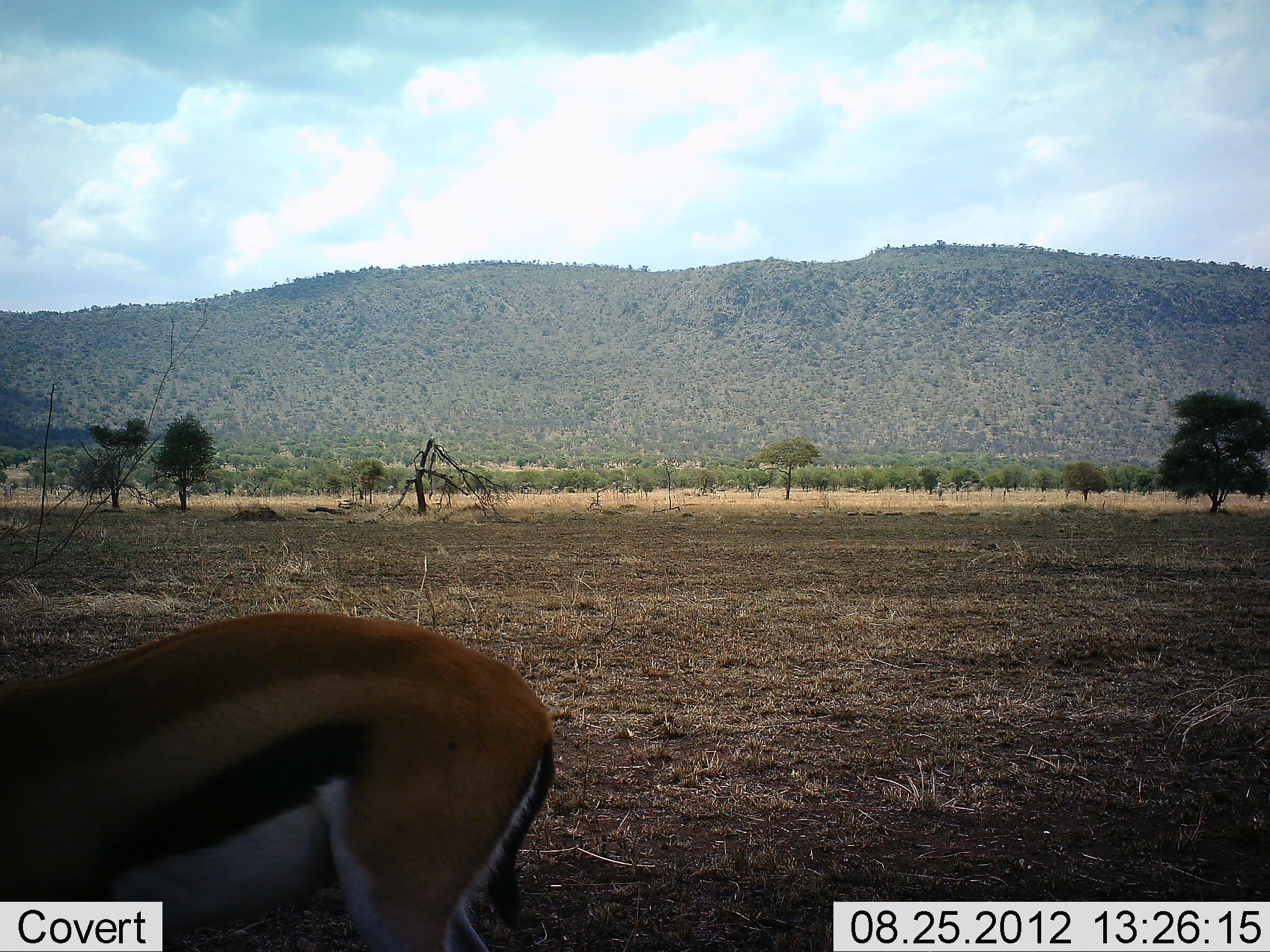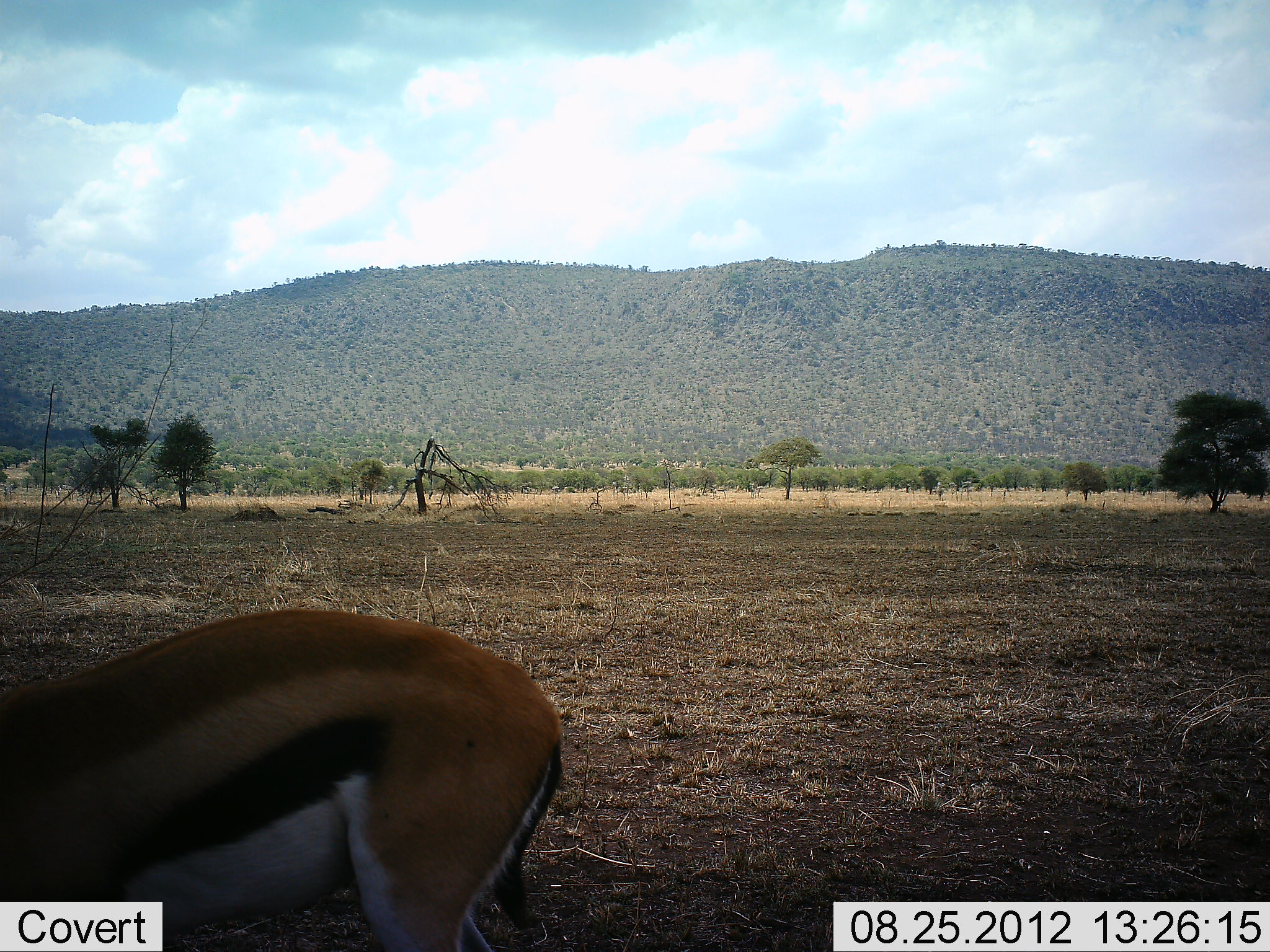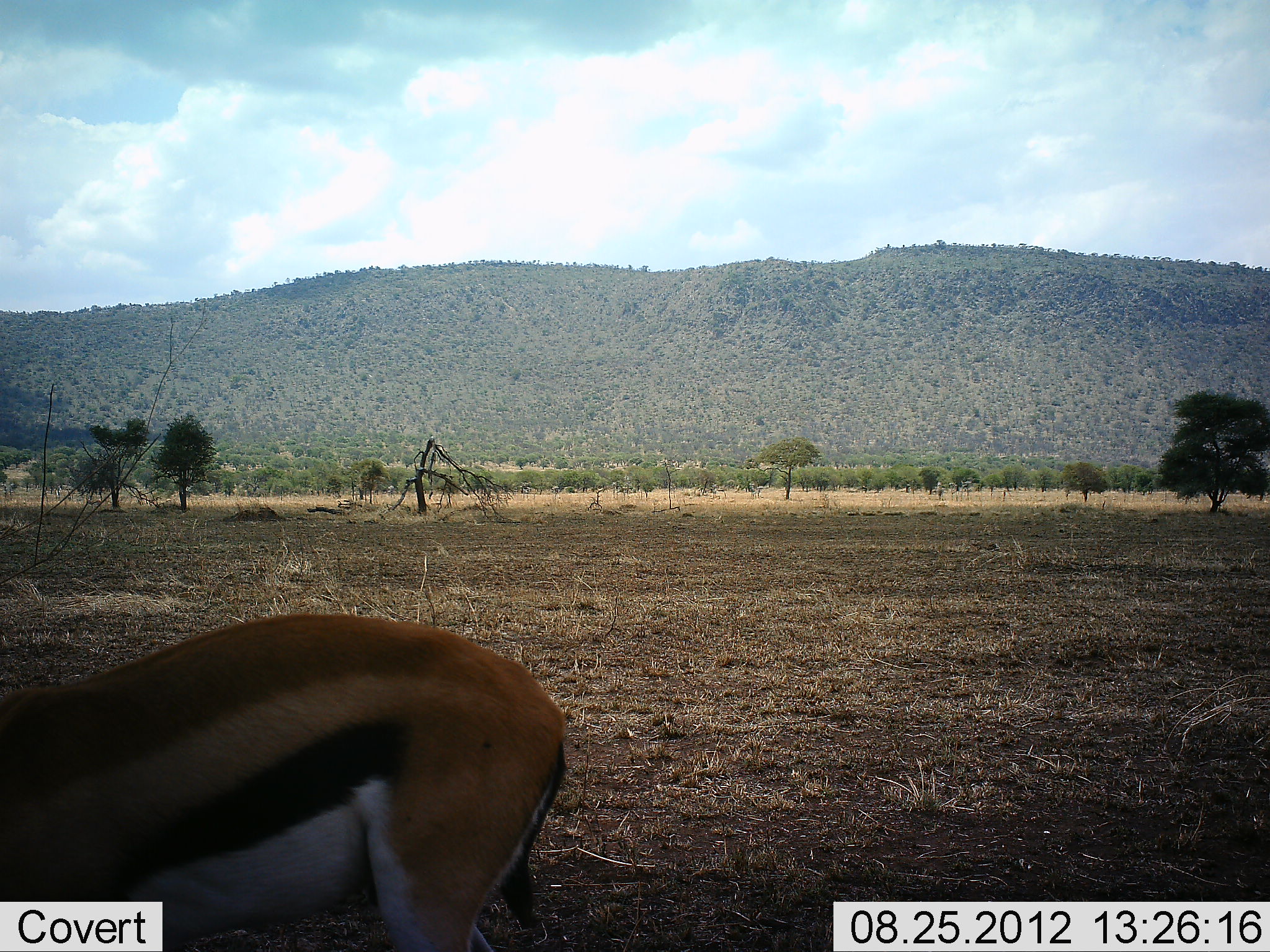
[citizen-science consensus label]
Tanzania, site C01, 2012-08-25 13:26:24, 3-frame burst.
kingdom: Animalia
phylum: Chordata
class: Mammalia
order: Artiodactyla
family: Bovidae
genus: Eudorcas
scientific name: Eudorcas thomsonii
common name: thomson's gazelle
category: gazellethomsons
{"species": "gazellethomsons (thomson's gazelle) (Eudorcas thomsonii)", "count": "1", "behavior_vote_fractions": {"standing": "70%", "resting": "0%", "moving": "10%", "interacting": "0%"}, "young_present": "0%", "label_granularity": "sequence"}